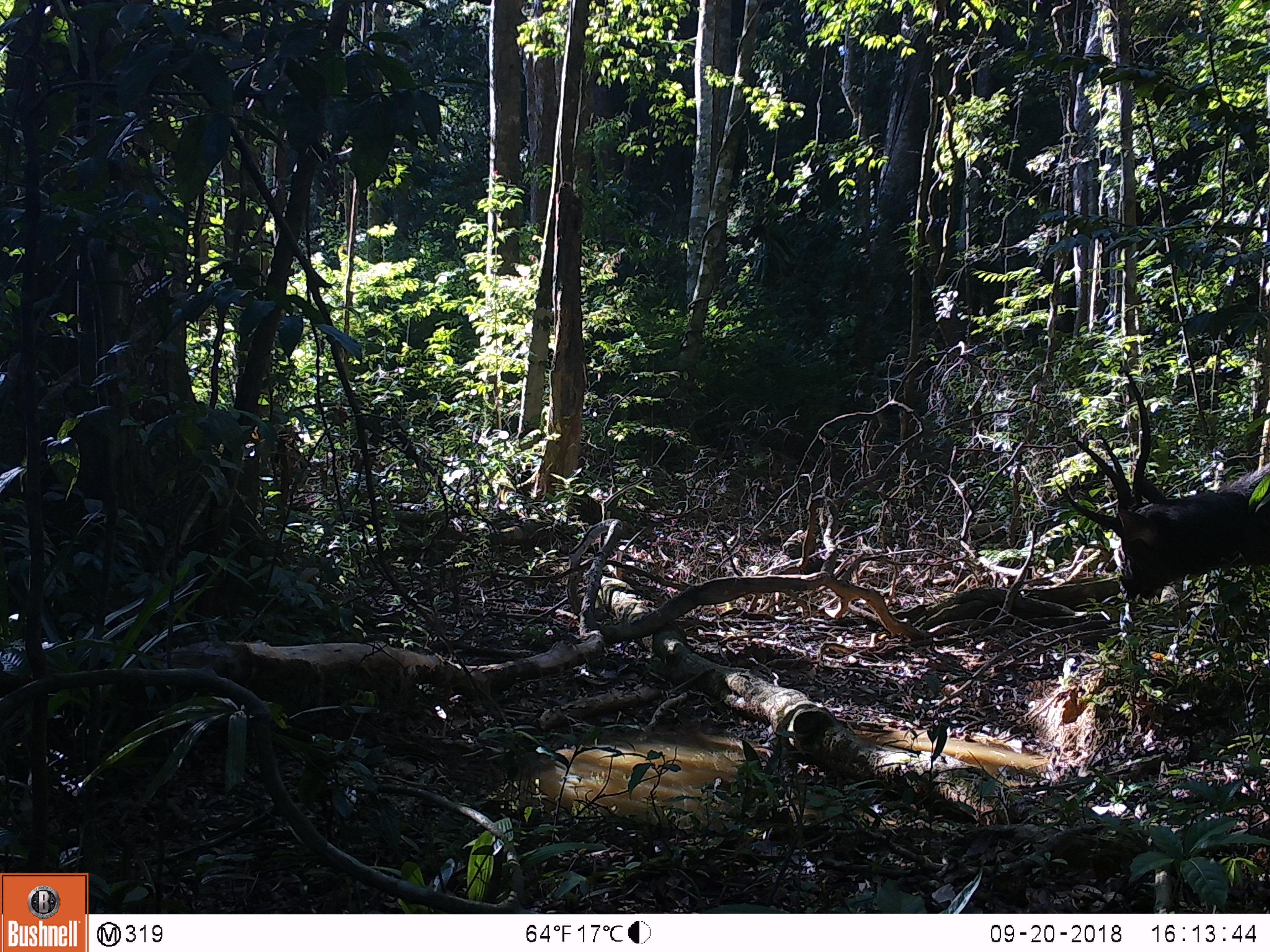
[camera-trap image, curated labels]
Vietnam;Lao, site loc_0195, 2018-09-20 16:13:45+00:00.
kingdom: Animalia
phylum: Chordata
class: Mammalia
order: Artiodactyla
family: Cervidae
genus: Rusa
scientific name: Rusa unicolor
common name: sambar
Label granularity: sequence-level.